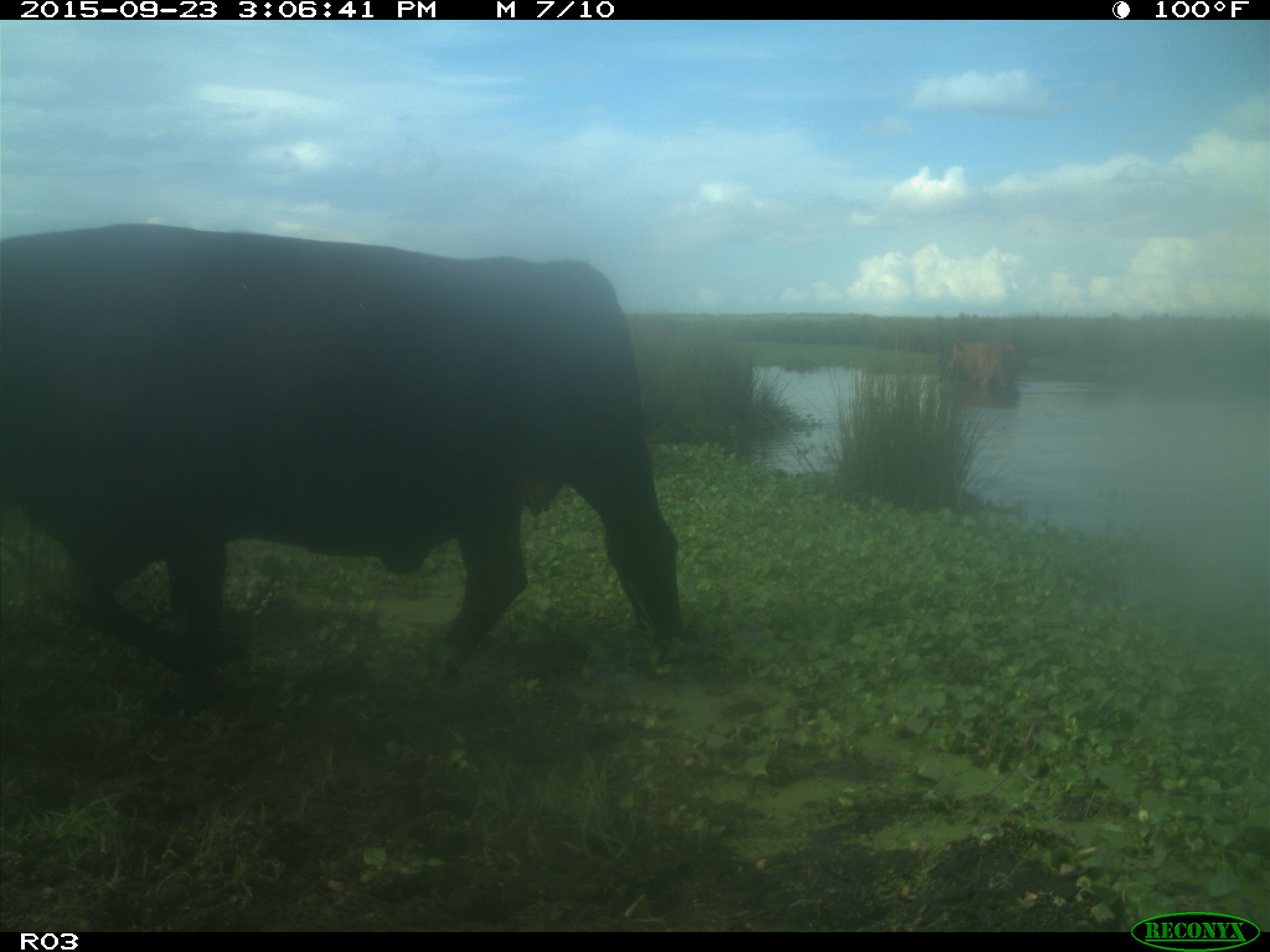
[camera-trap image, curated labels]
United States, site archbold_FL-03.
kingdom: Animalia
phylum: Chordata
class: Mammalia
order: Artiodactyla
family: Bovidae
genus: Bos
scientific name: Bos taurus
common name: domestic cow